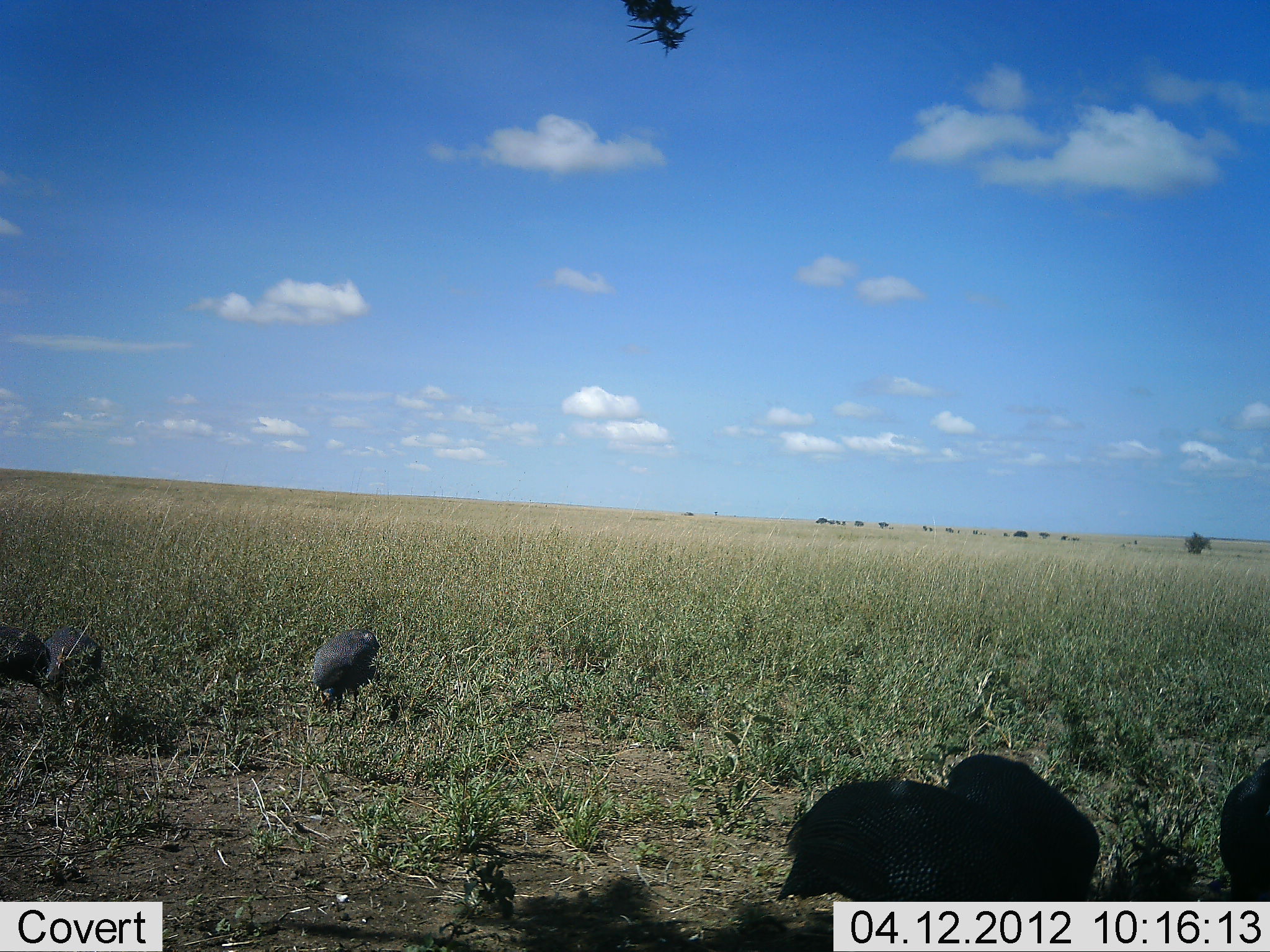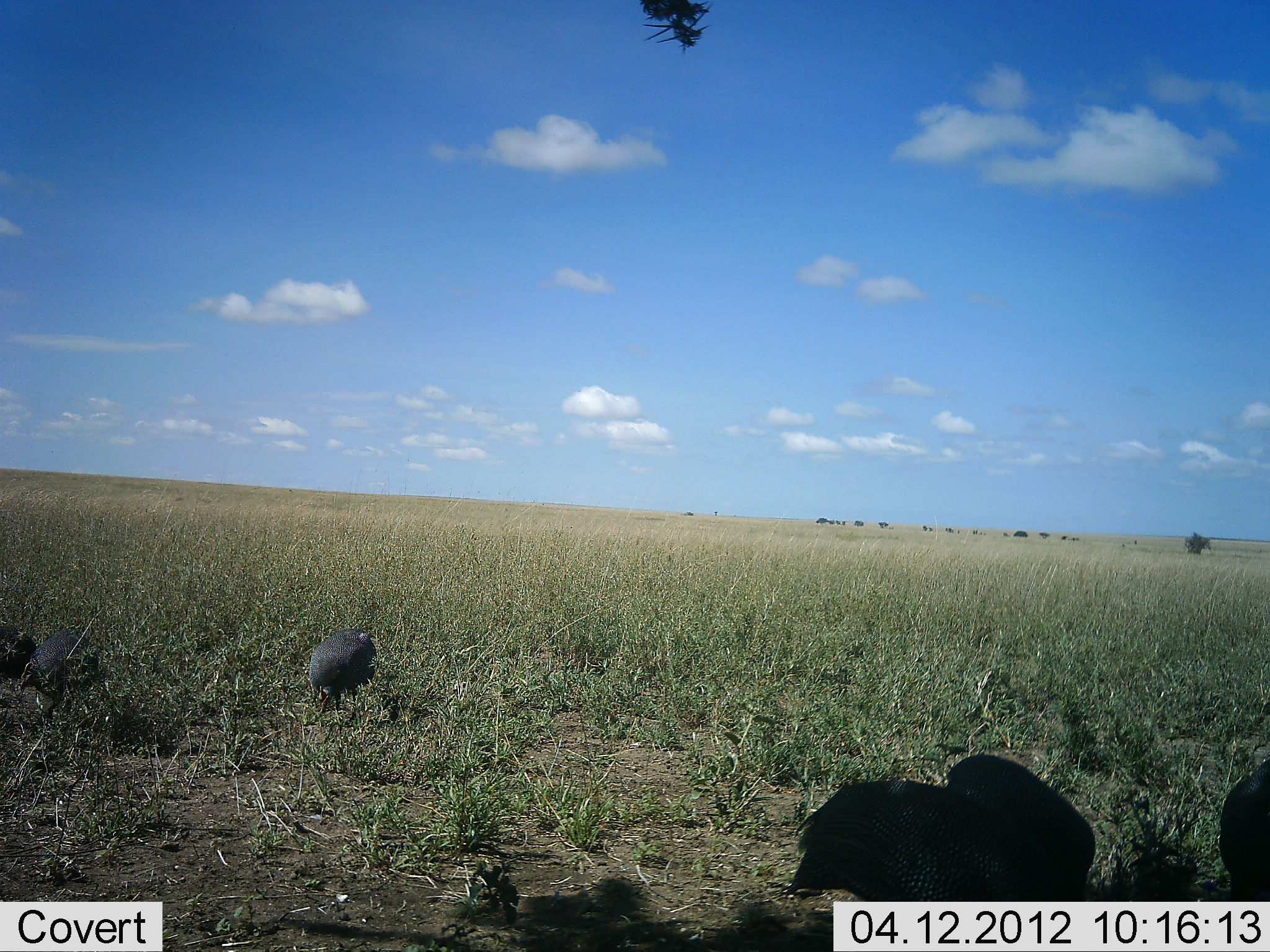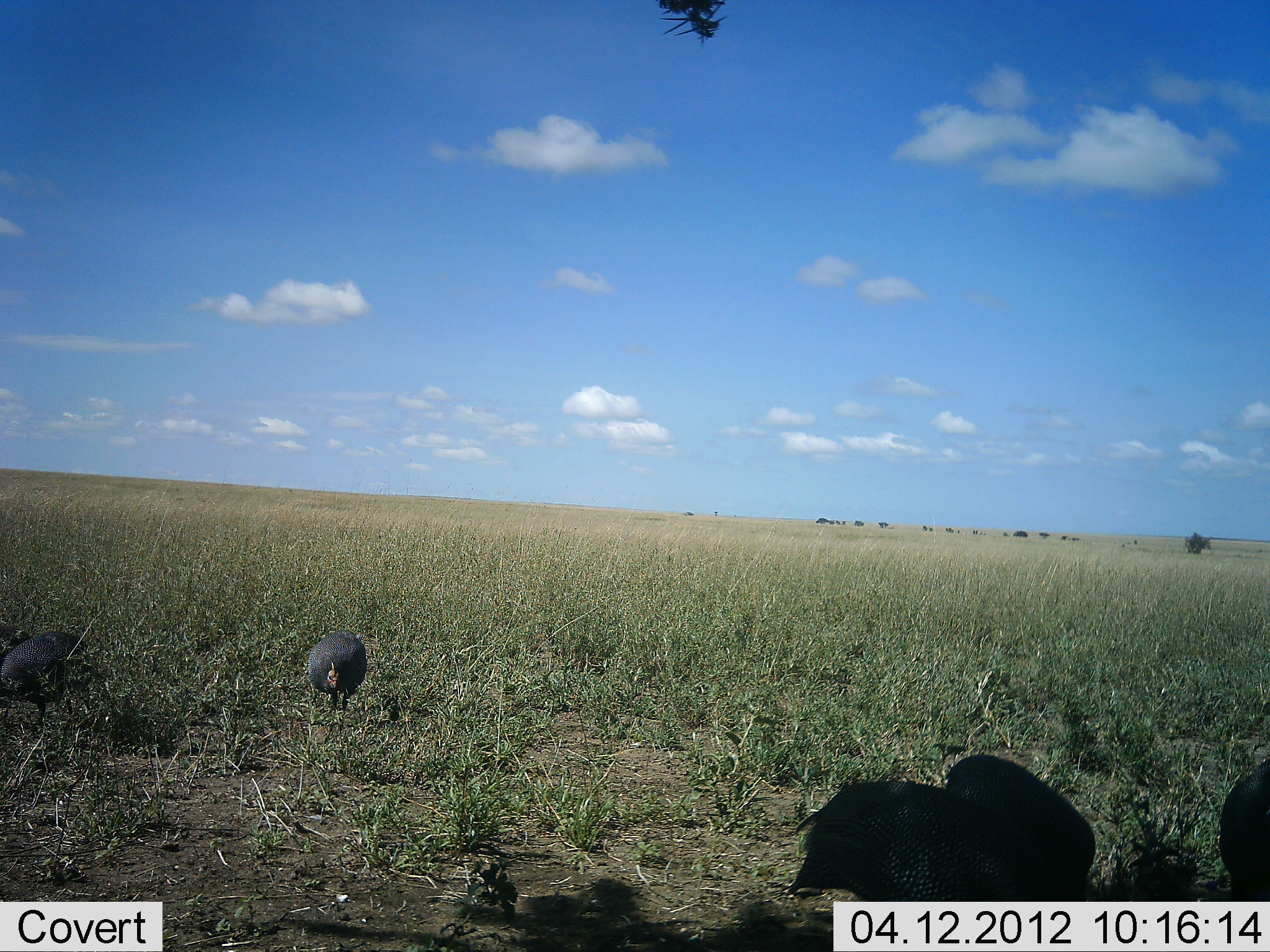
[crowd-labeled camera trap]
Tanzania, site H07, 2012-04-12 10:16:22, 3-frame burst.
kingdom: Animalia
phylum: Chordata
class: Aves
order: Galliformes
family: Numididae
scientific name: Numididae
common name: guinea fowl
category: guineafowl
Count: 6.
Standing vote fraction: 70%.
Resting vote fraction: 0%.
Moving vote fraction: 50%.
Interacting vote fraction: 0%.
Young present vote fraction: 0%.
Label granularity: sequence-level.